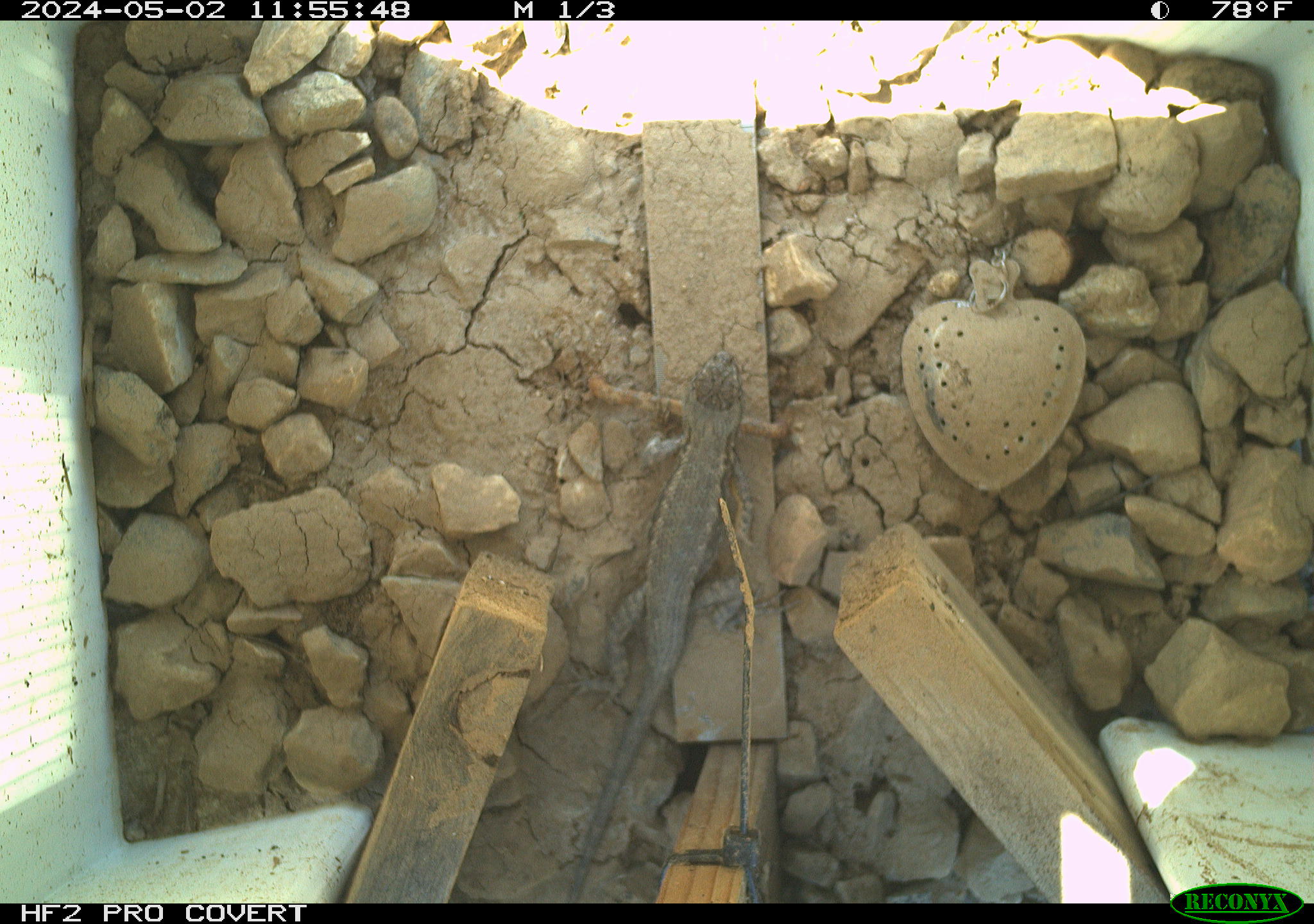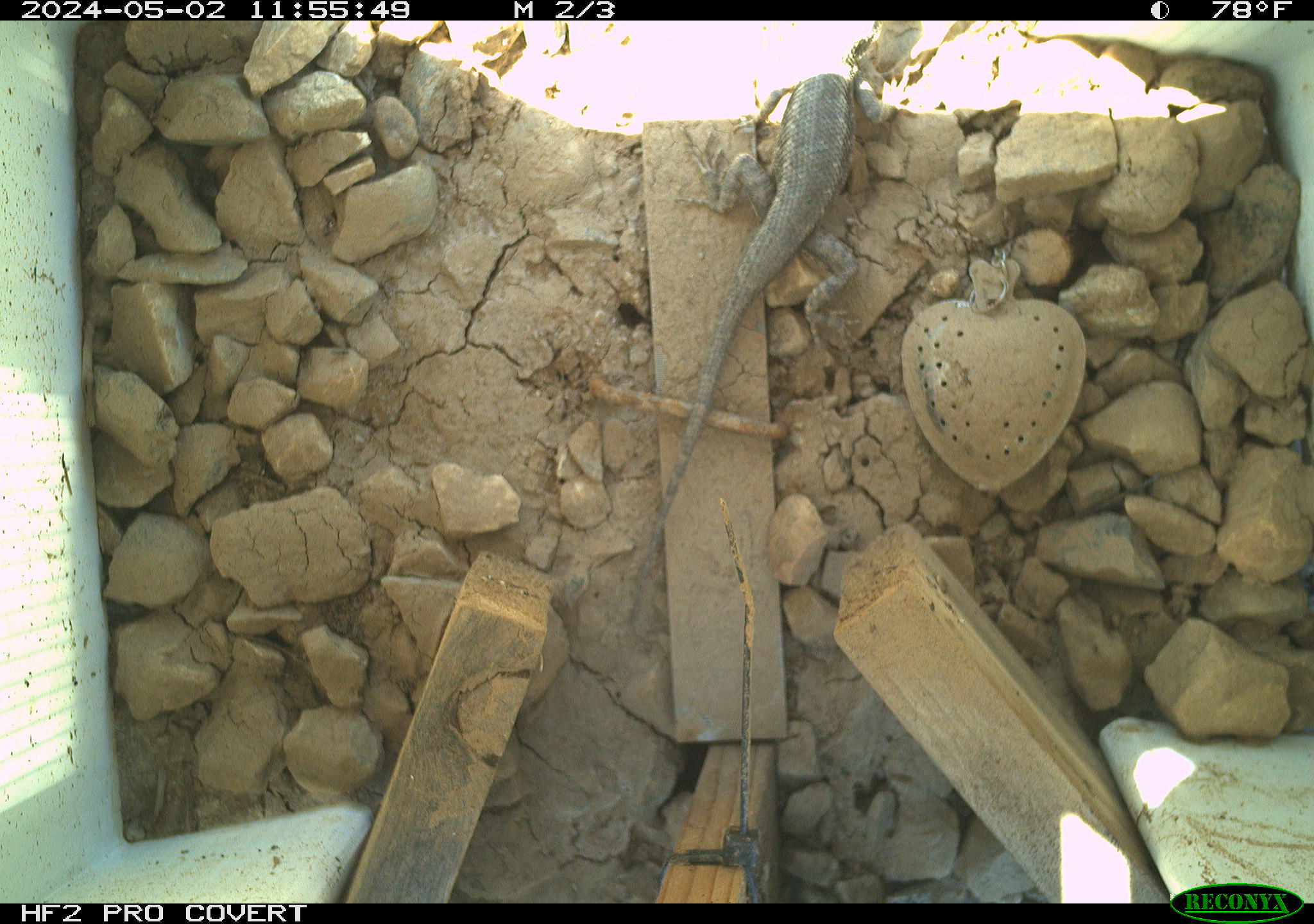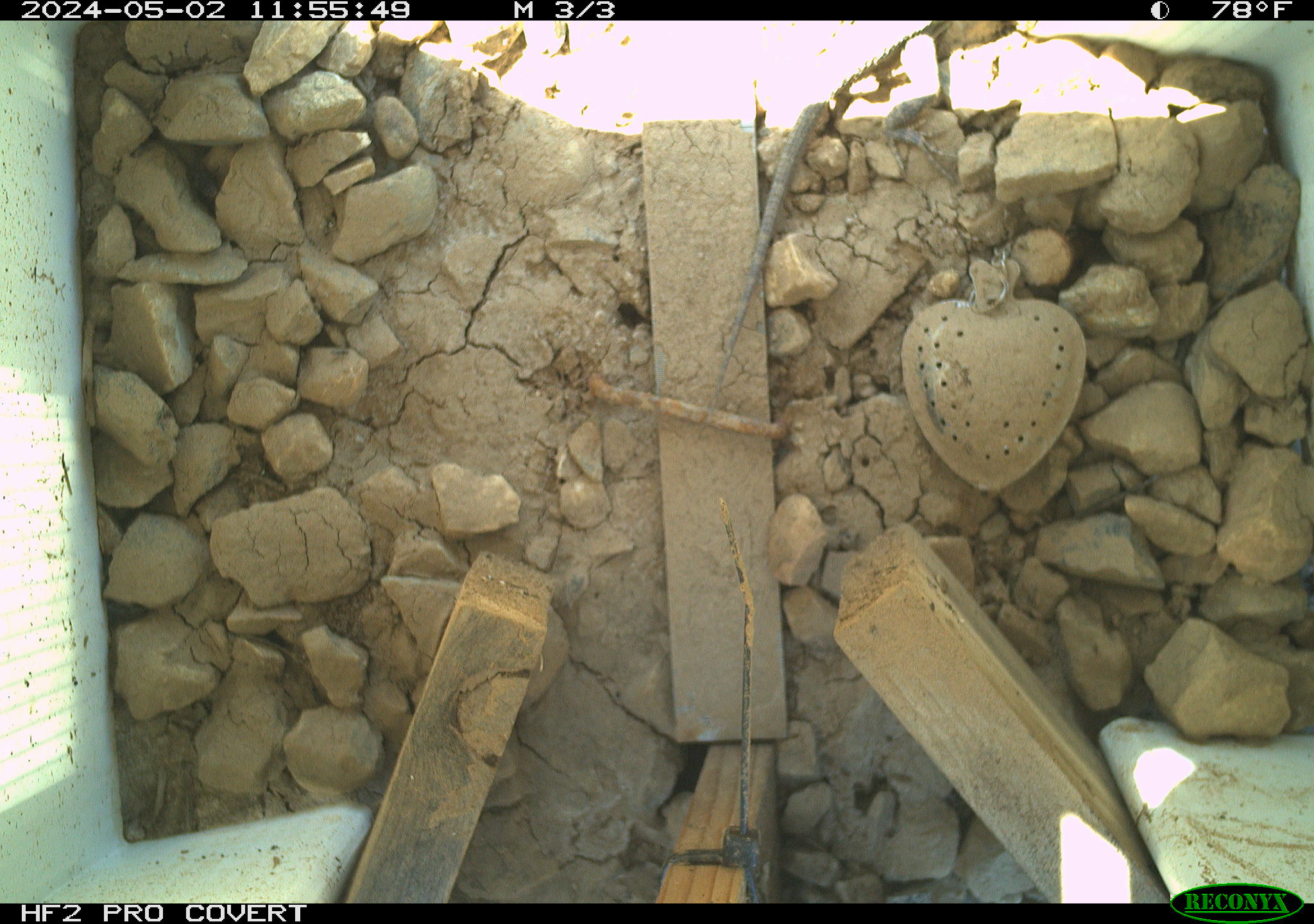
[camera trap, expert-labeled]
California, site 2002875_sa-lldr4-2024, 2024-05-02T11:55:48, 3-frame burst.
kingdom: Animalia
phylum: Chordata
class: Reptilia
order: Squamata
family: Phrynosomatidae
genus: Sceloporus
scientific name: Sceloporus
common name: spiny lizards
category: sceloporus species